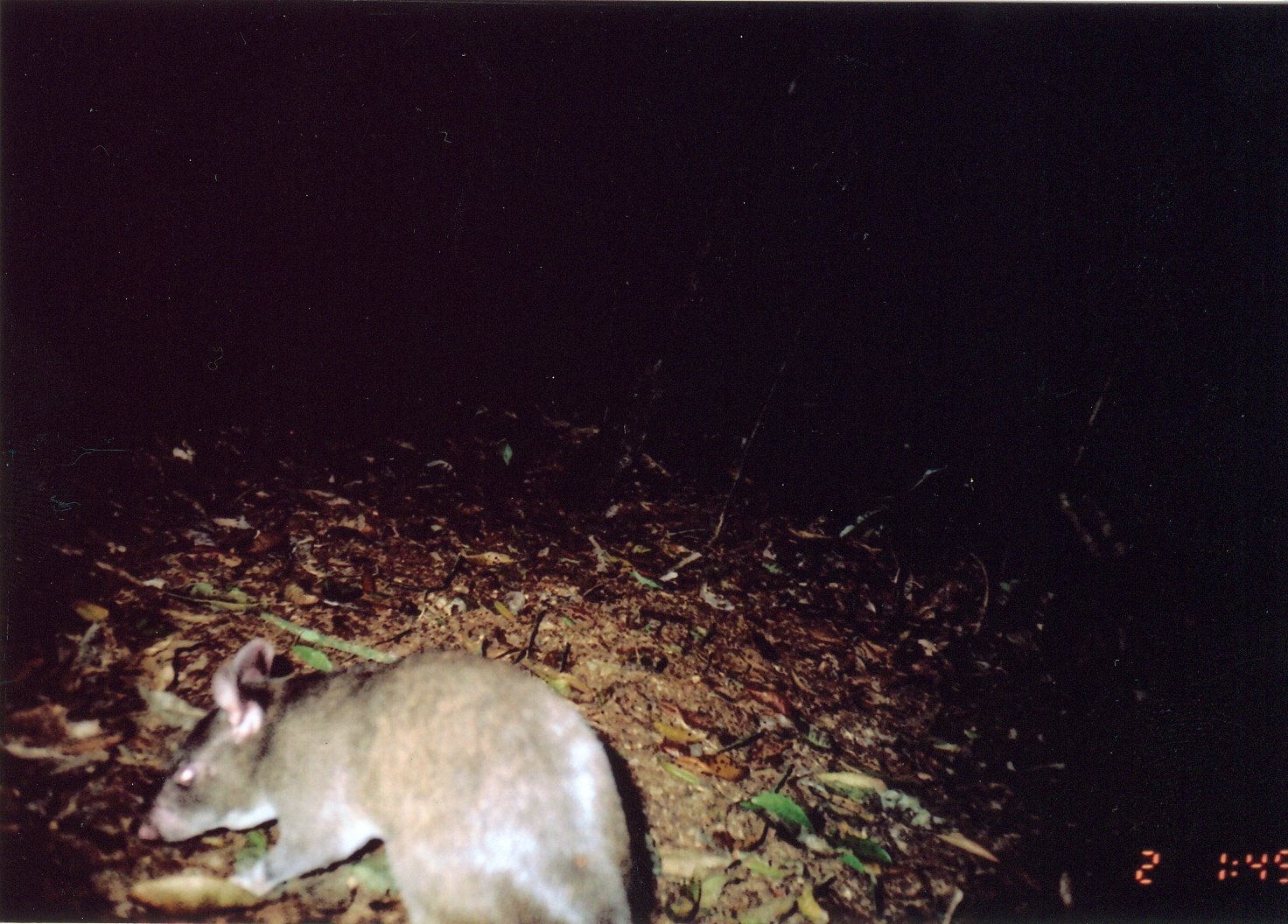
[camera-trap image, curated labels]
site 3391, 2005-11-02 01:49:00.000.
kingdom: Animalia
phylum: Chordata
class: Mammalia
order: Rodentia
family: Nesomyidae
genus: Cricetomys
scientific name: Cricetomys gambianus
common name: african giant pouched rat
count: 1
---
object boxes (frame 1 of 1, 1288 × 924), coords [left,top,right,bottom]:
cricetomys gambianus: [136,636,635,922]